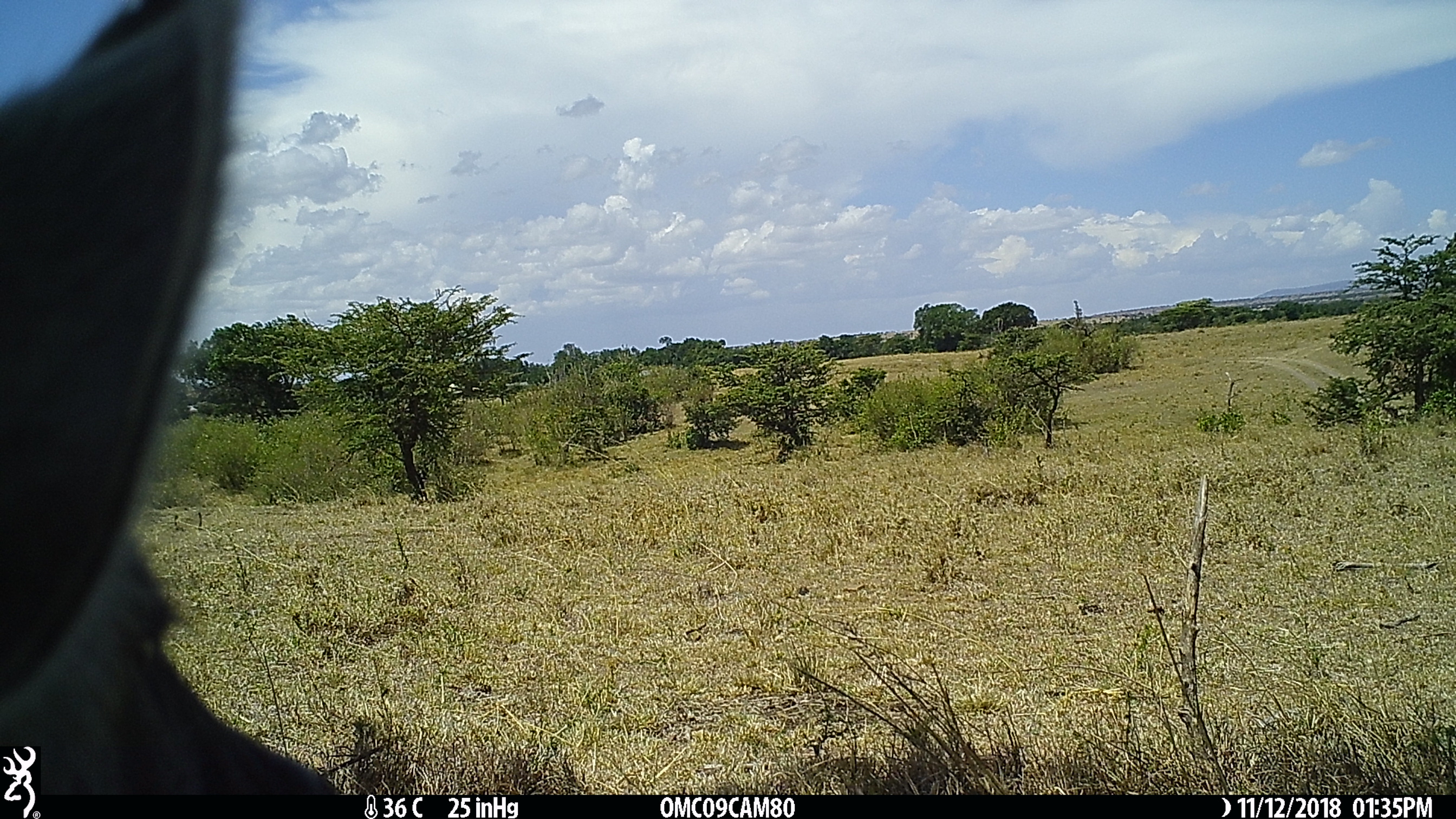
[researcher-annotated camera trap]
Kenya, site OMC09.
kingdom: Animalia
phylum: Chordata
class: Mammalia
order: Artiodactyla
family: Bovidae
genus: Eudorcas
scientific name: Eudorcas thomsonii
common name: thomon's gazelle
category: gazelle thomsons